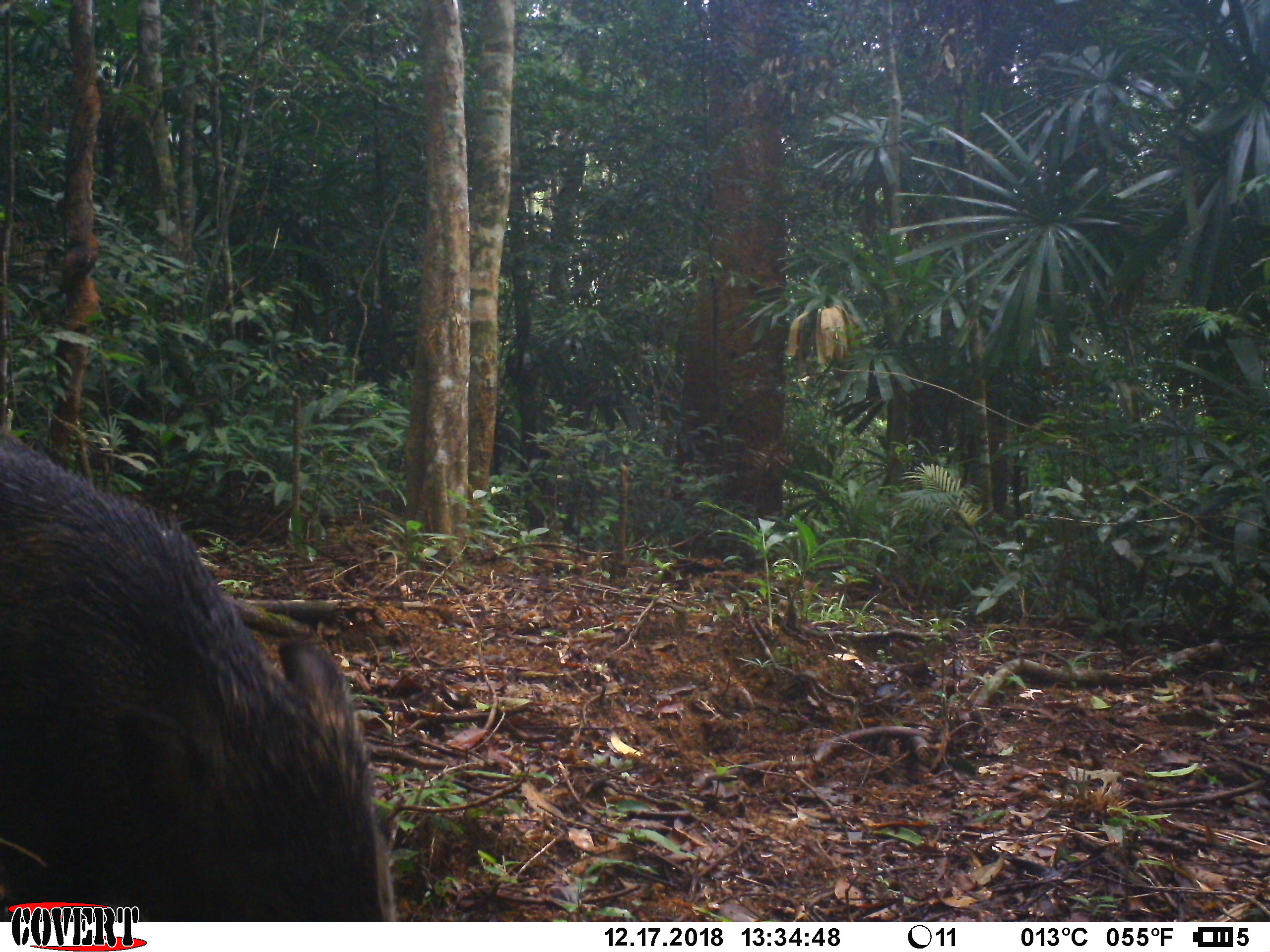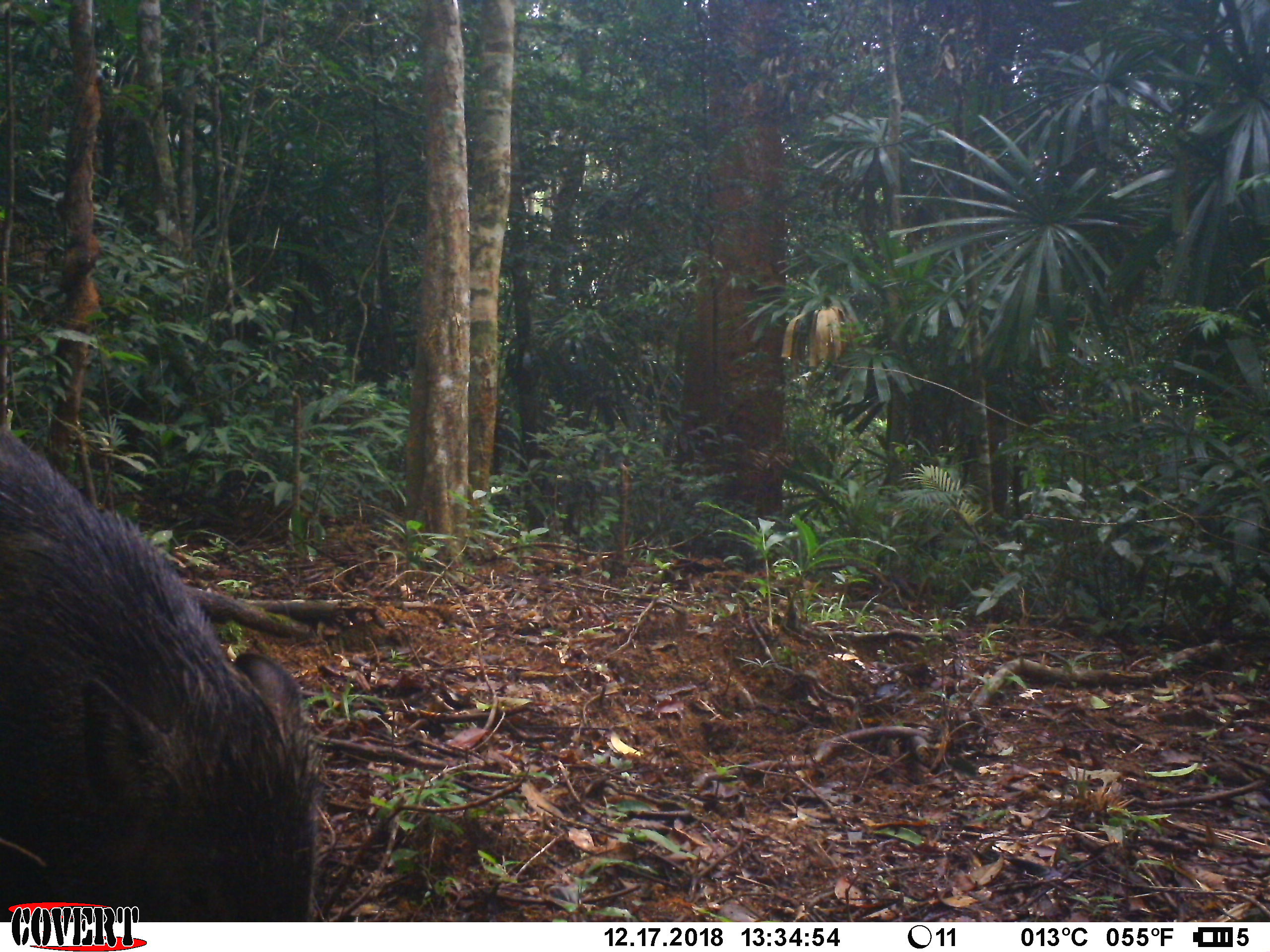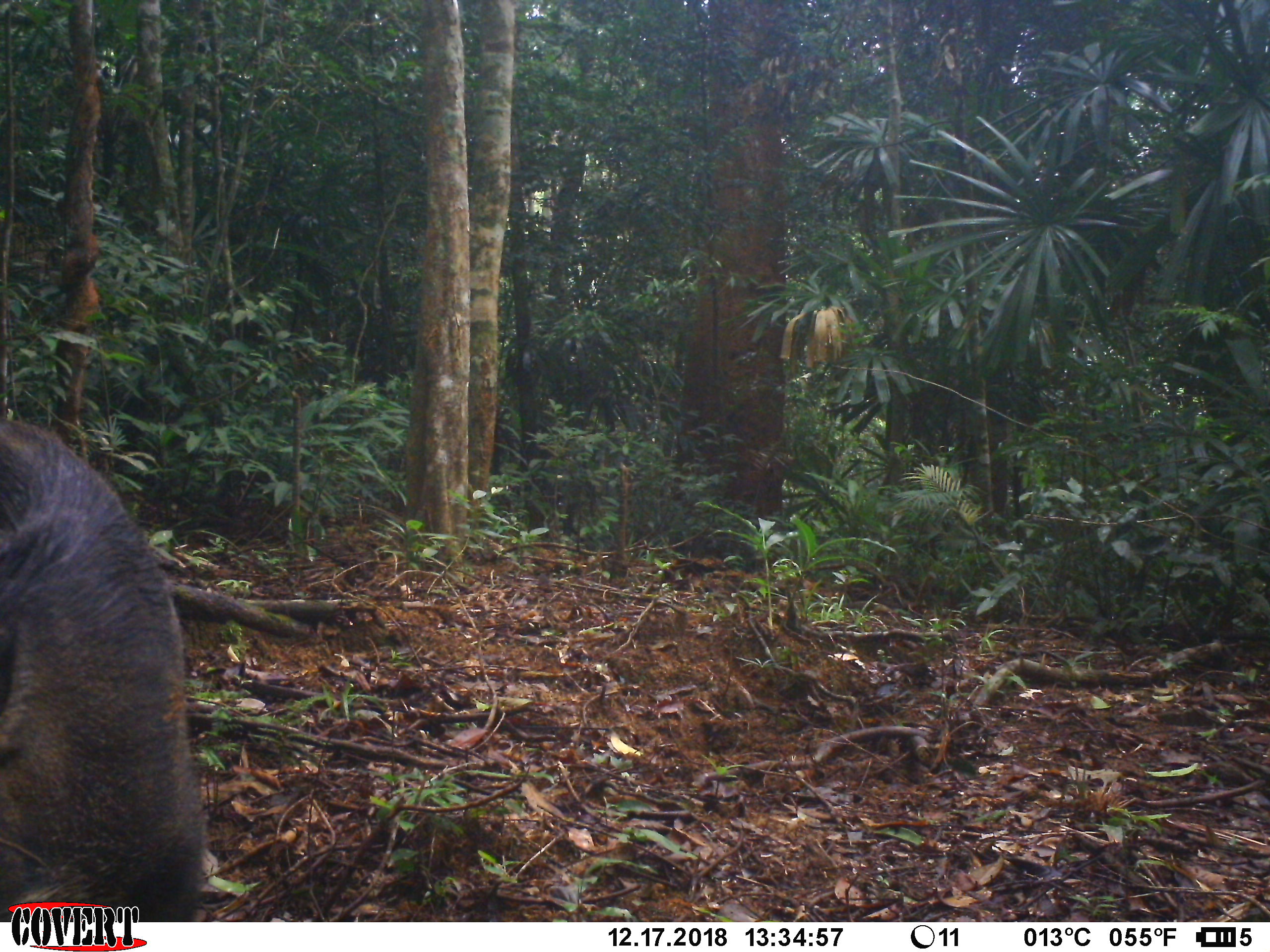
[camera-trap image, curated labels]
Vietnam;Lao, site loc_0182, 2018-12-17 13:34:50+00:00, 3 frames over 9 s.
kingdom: Animalia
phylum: Chordata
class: Mammalia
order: Artiodactyla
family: Suidae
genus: Sus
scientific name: Sus scrofa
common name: eurasian wild pig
Eurasian wild pig (Sus scrofa). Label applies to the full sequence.